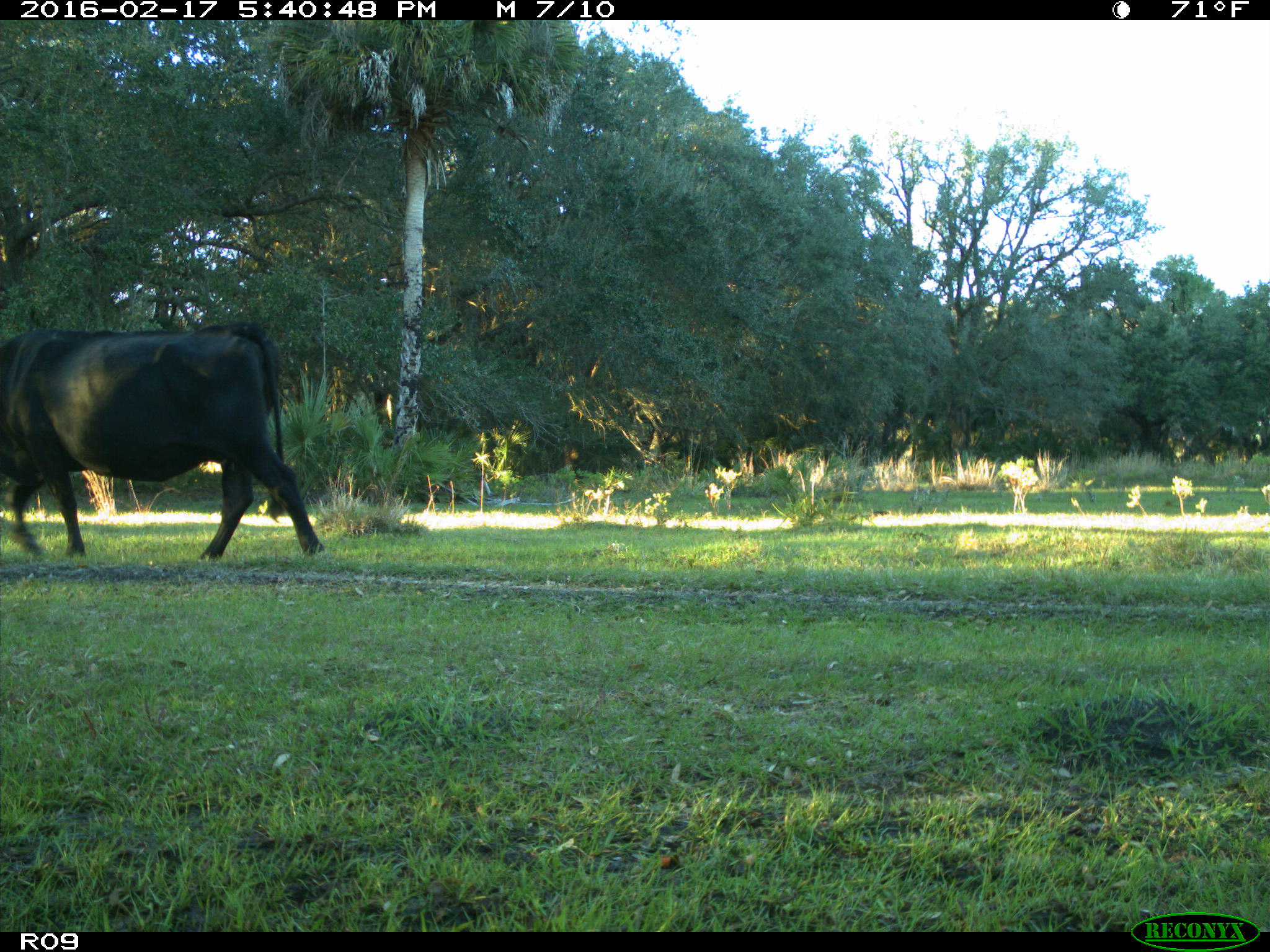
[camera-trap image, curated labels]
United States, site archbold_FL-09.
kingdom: Animalia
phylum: Chordata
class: Mammalia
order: Artiodactyla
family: Bovidae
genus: Bos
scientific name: Bos taurus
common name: domestic cow